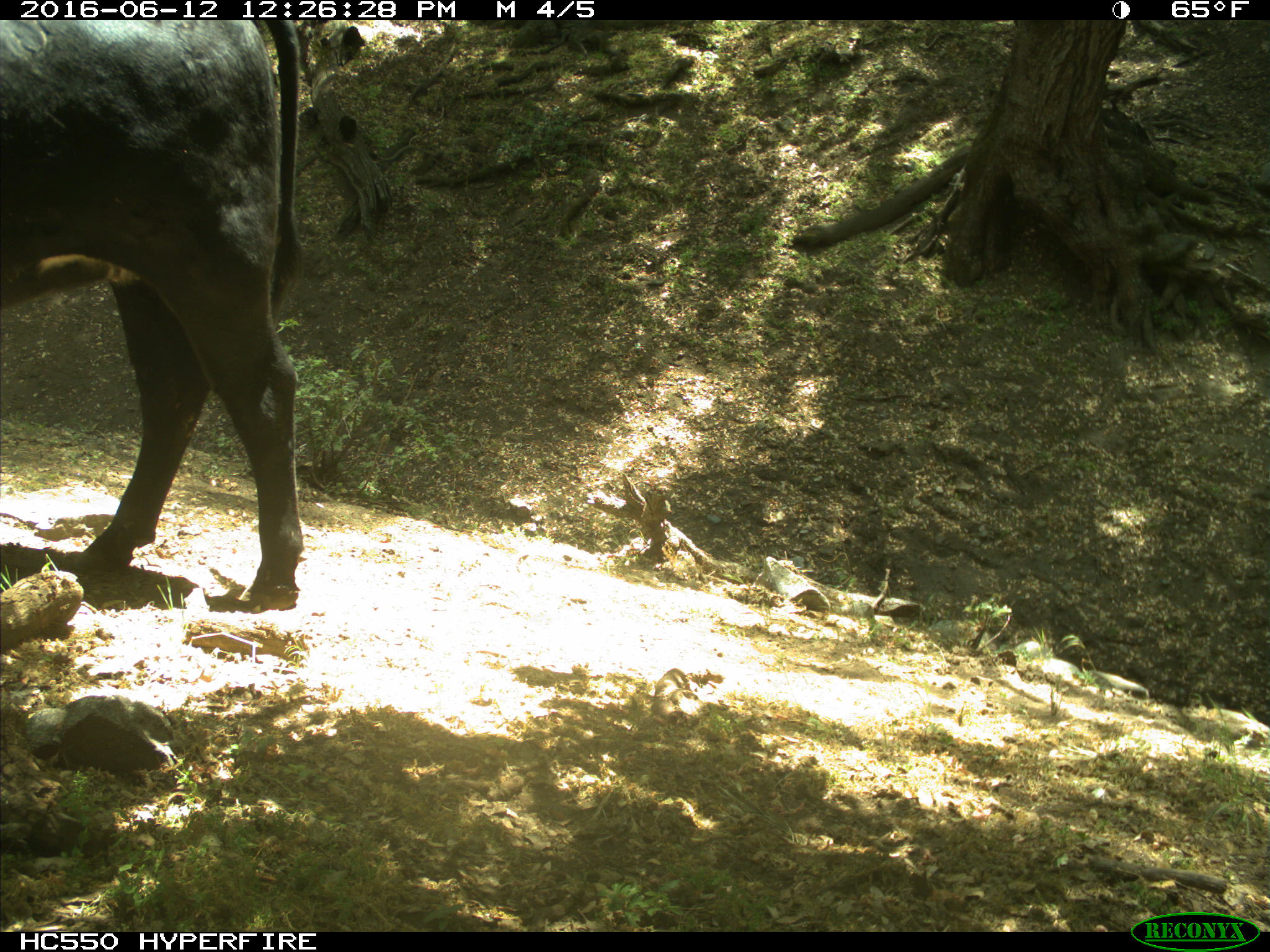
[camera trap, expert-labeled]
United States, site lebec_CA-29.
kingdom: Animalia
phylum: Chordata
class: Mammalia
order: Artiodactyla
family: Bovidae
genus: Bos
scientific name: Bos taurus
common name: domestic cow